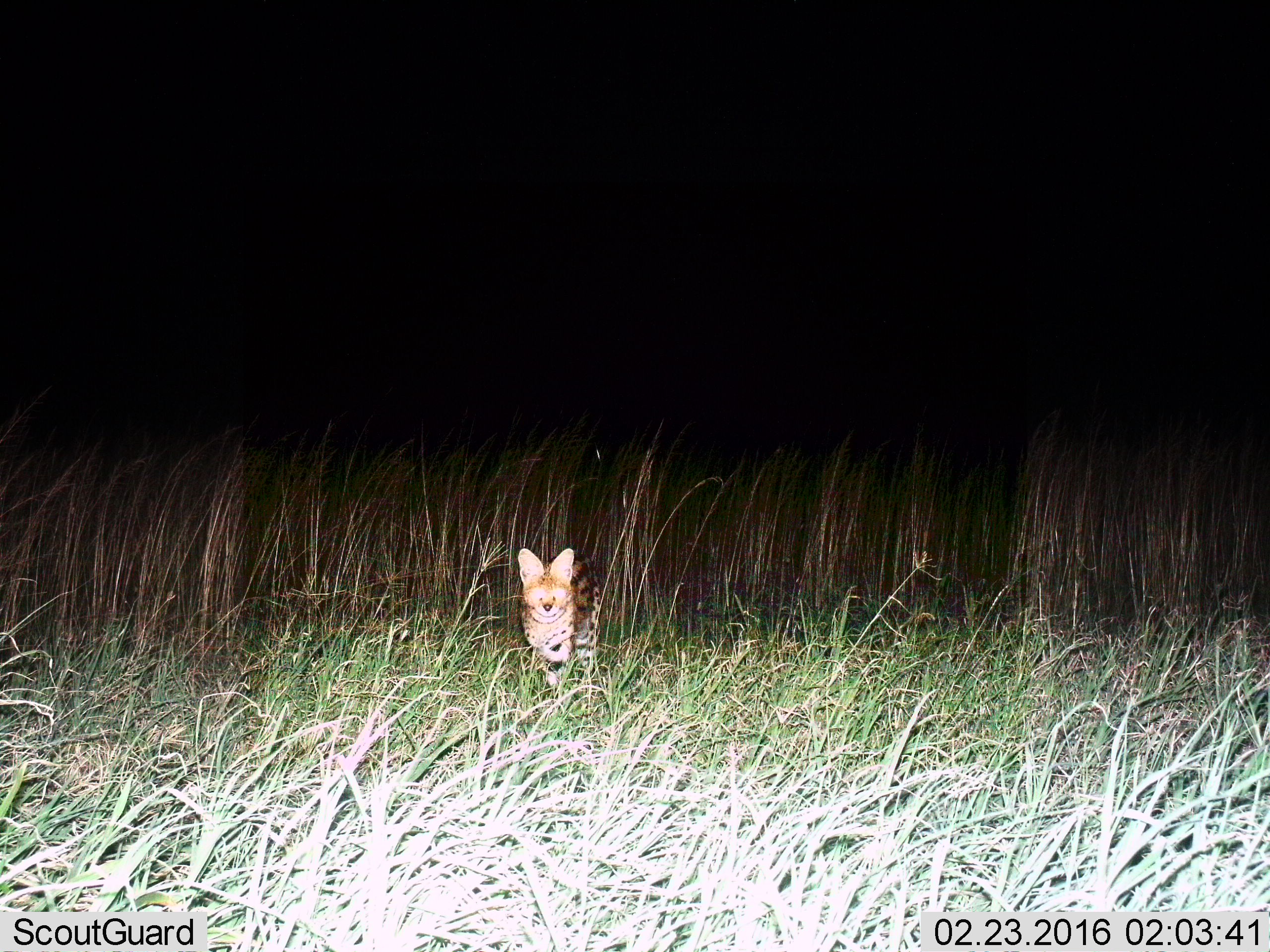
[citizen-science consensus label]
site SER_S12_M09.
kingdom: Animalia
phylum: Chordata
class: Mammalia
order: Carnivora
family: Felidae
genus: Leptailurus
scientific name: Leptailurus serval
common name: serval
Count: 1.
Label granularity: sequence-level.